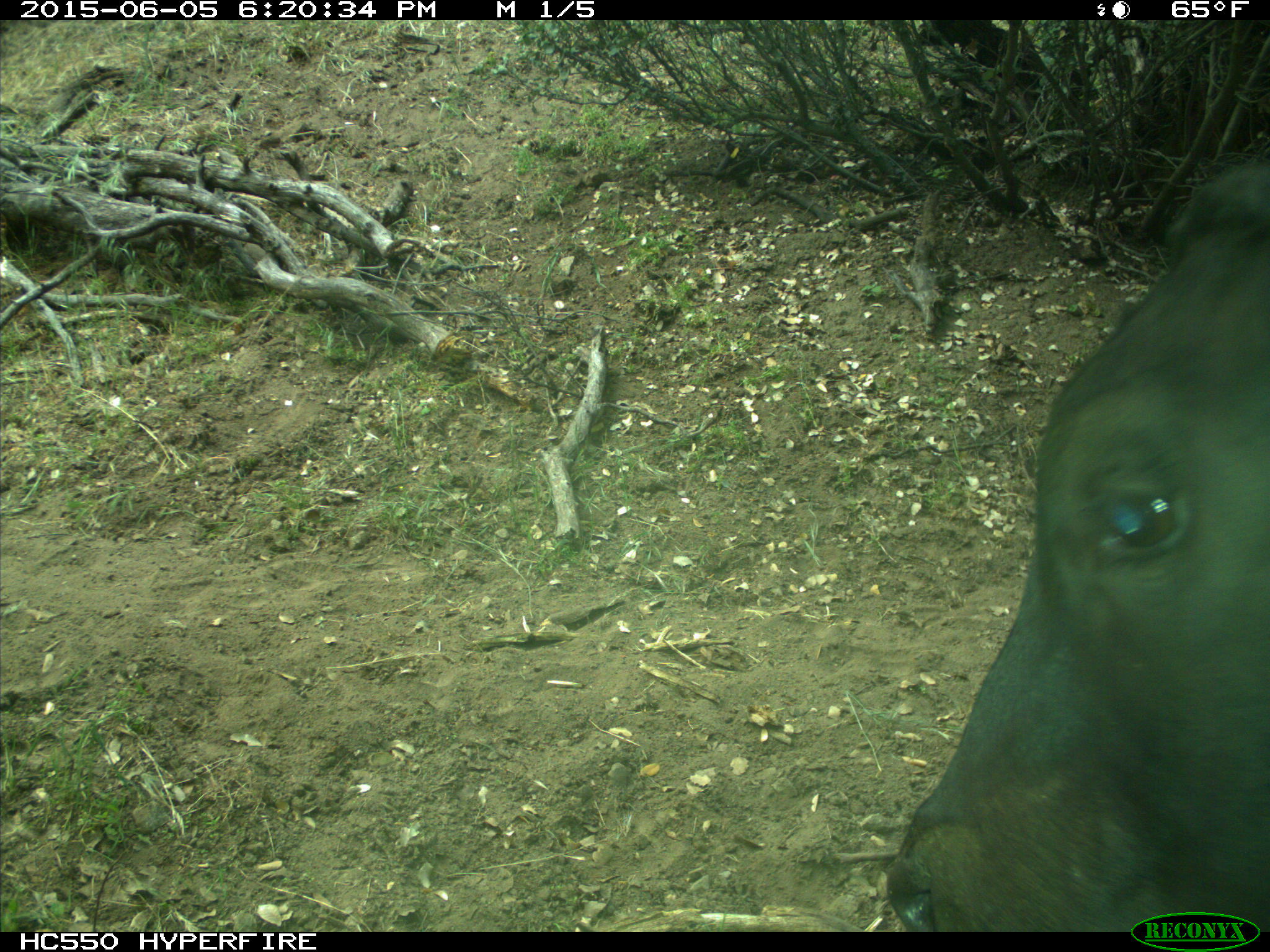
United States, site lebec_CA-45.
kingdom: Animalia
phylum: Chordata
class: Mammalia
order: Artiodactyla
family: Bovidae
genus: Bos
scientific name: Bos taurus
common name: domestic cow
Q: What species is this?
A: Bos taurus (domestic cow).